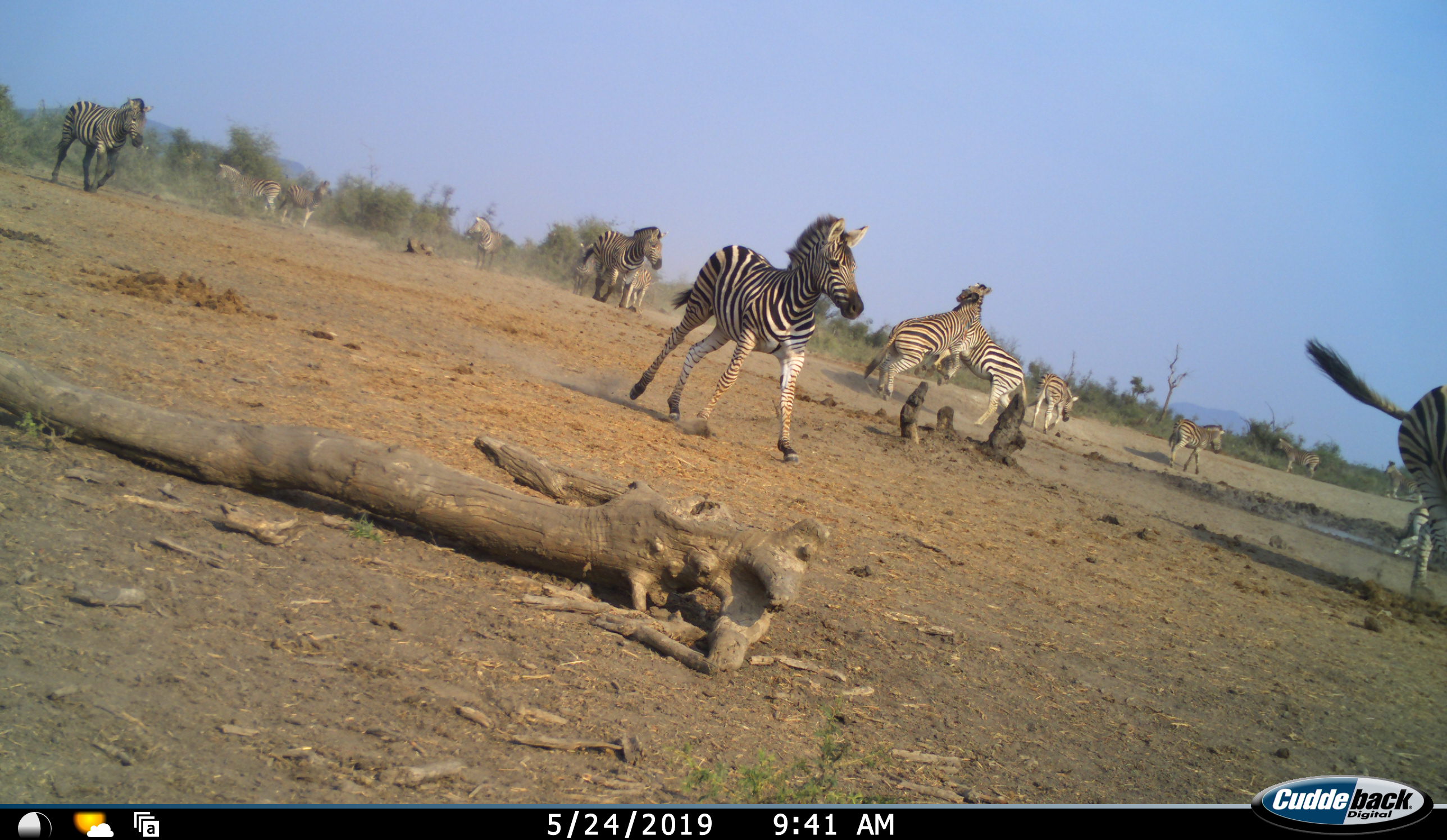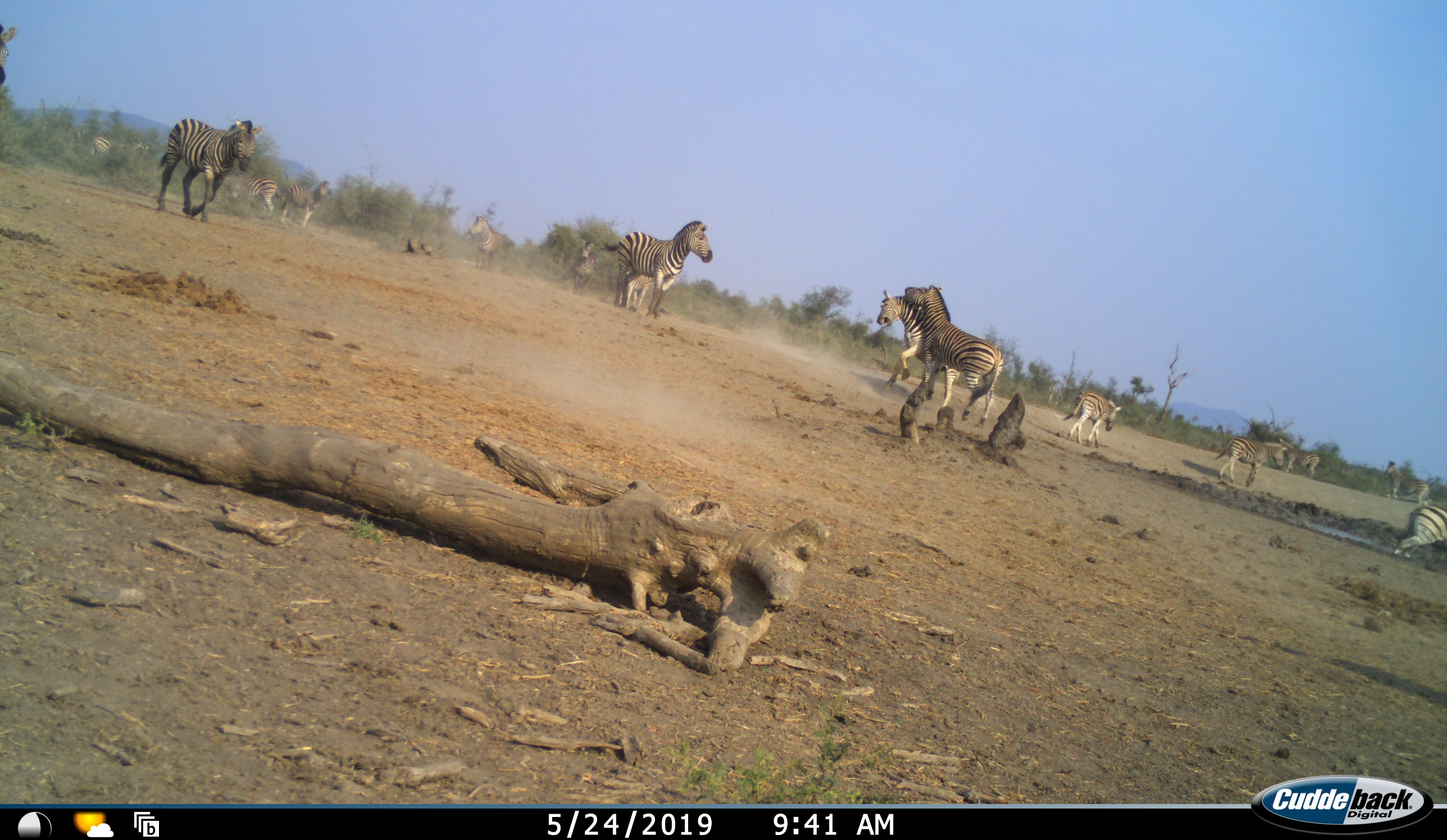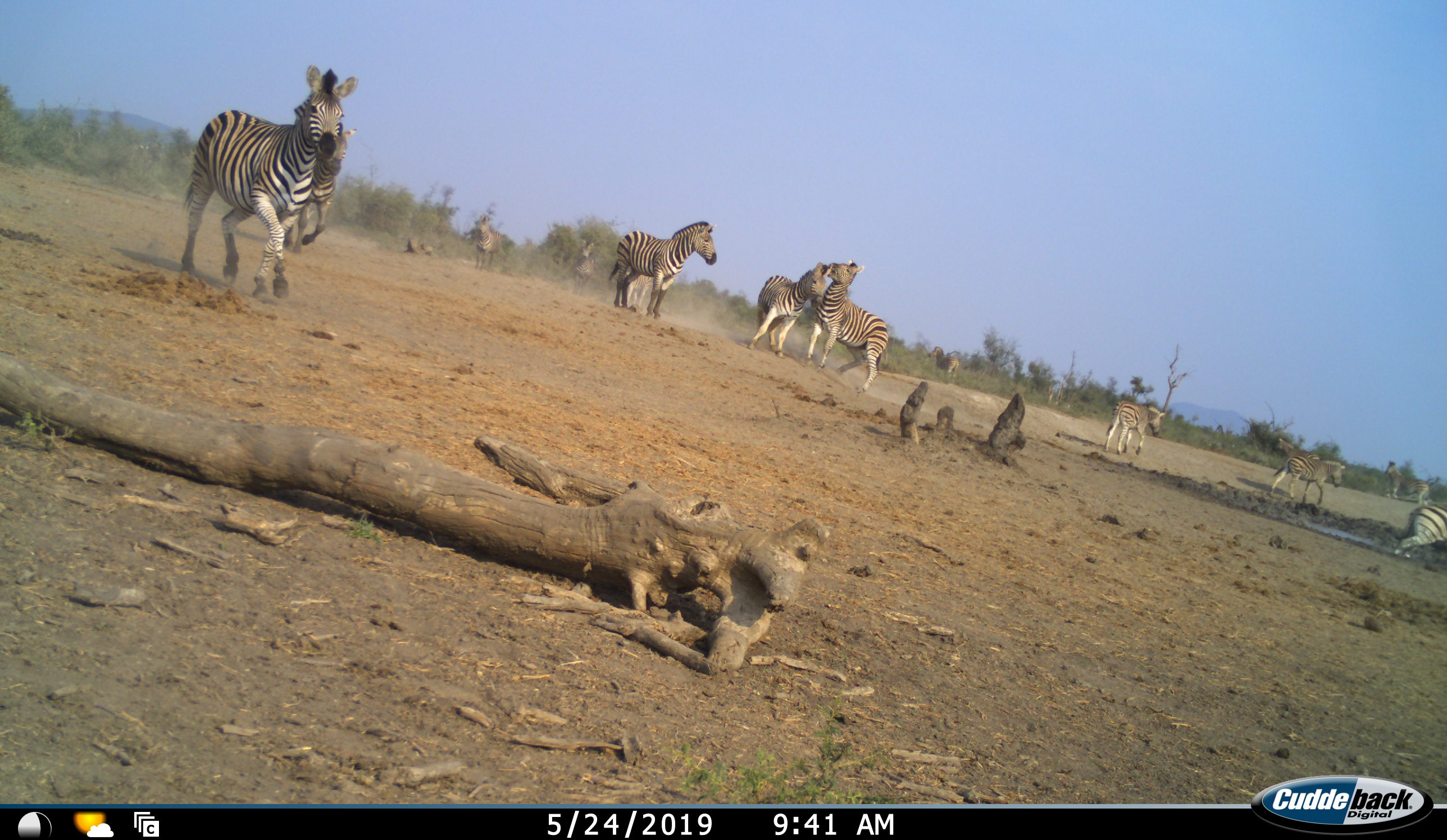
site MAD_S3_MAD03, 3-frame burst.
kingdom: Animalia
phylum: Chordata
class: Mammalia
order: Perissodactyla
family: Equidae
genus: Equus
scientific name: Equus quagga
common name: plains zebra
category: zebraplains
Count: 11-50.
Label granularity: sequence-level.